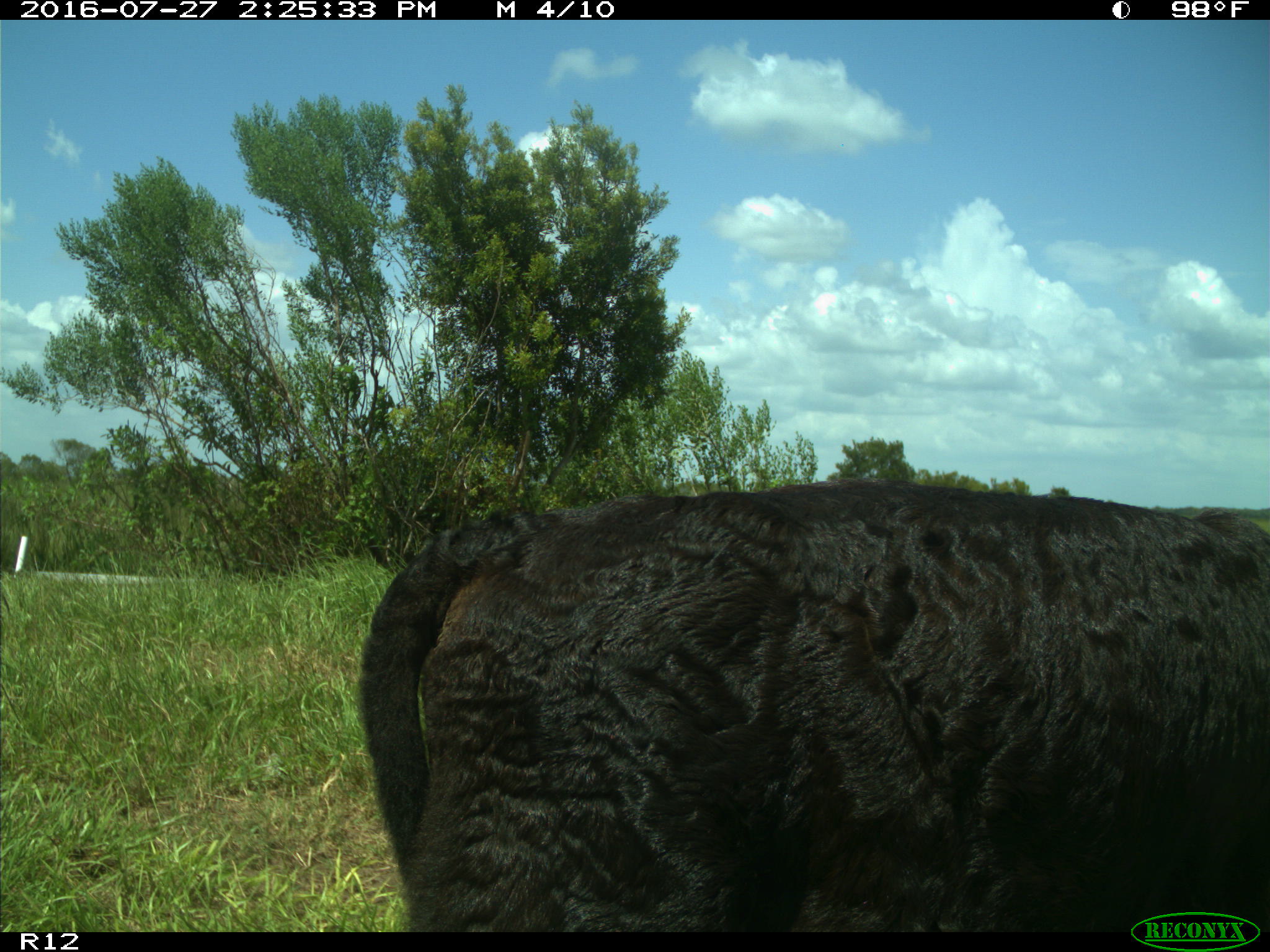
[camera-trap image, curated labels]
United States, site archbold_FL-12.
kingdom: Animalia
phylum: Chordata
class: Mammalia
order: Artiodactyla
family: Bovidae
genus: Bos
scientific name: Bos taurus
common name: domestic cow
Bos taurus (domestic cow).